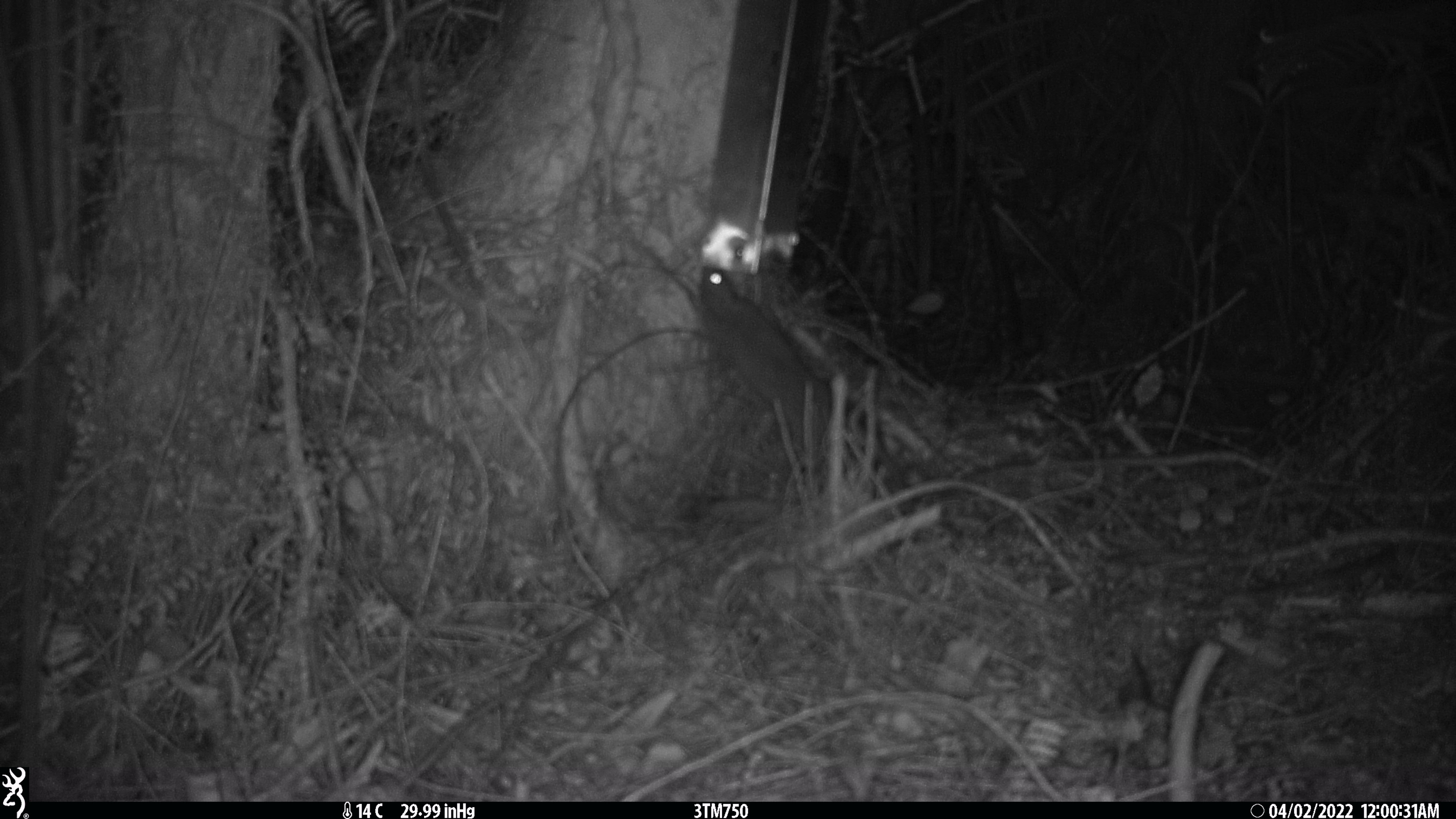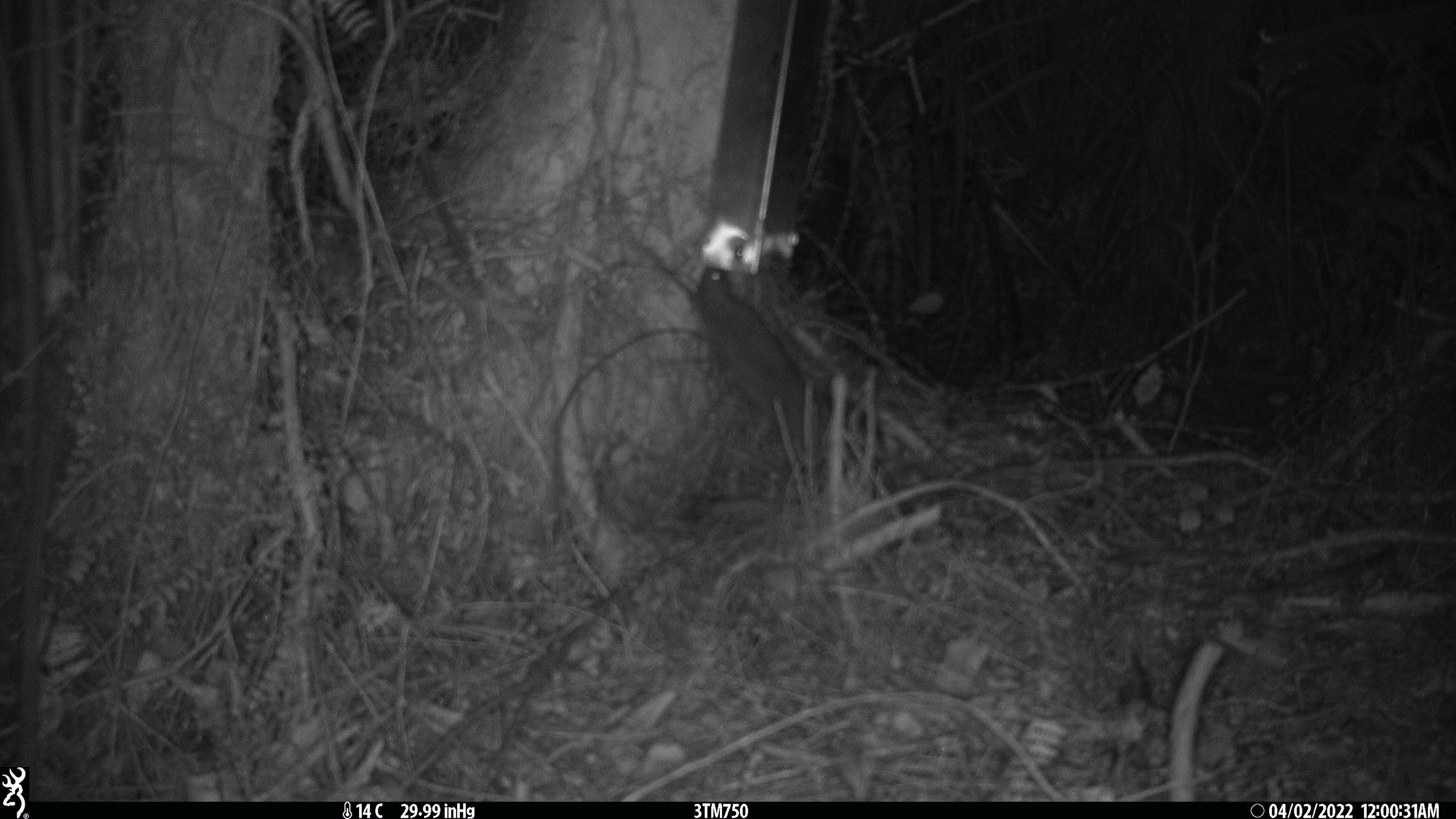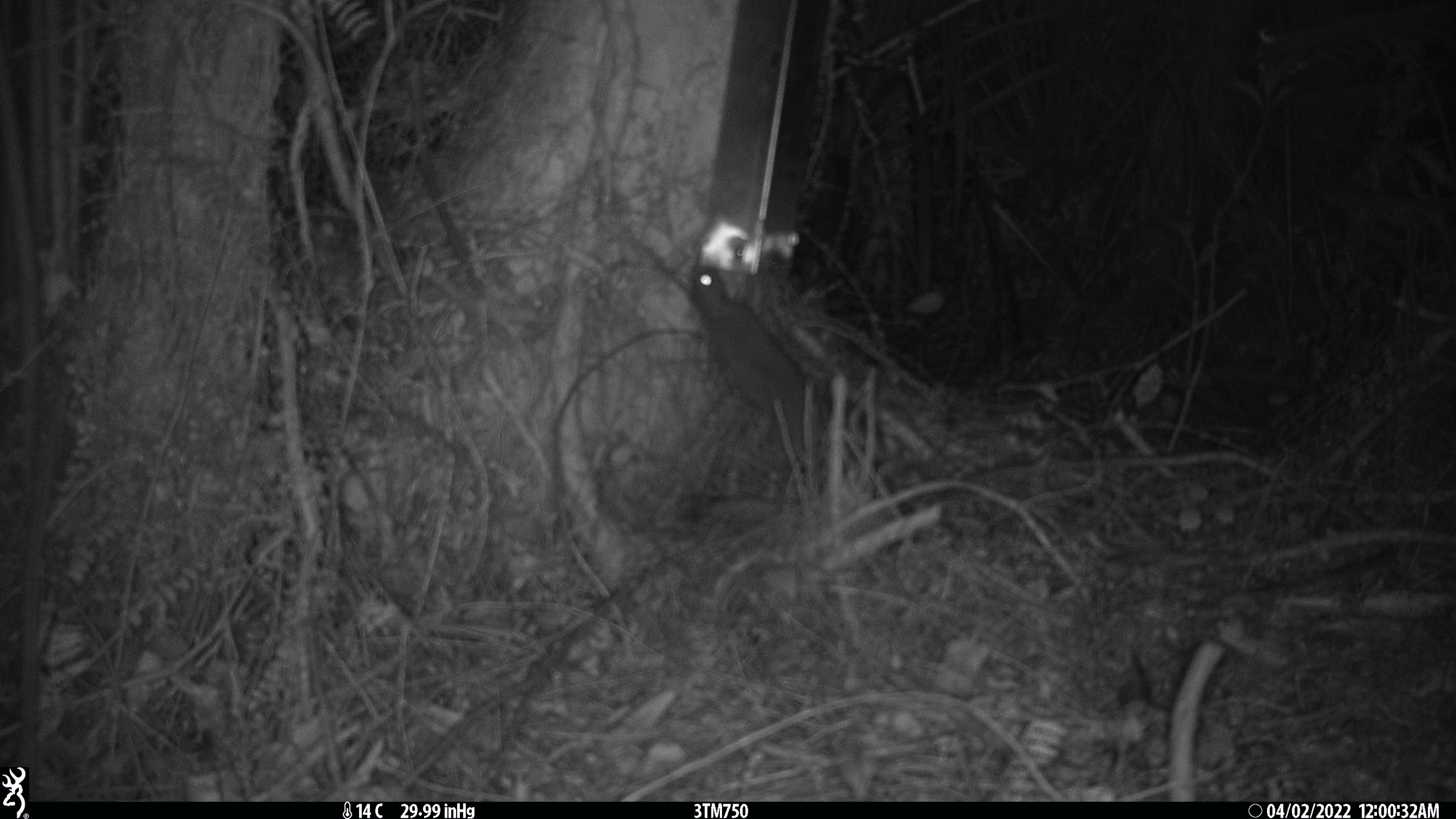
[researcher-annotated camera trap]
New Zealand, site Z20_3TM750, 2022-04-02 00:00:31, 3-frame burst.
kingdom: Animalia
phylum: Chordata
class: Mammalia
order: Rodentia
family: Muridae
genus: Rattus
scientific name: Rattus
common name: rat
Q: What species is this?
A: Rat (Rattus).